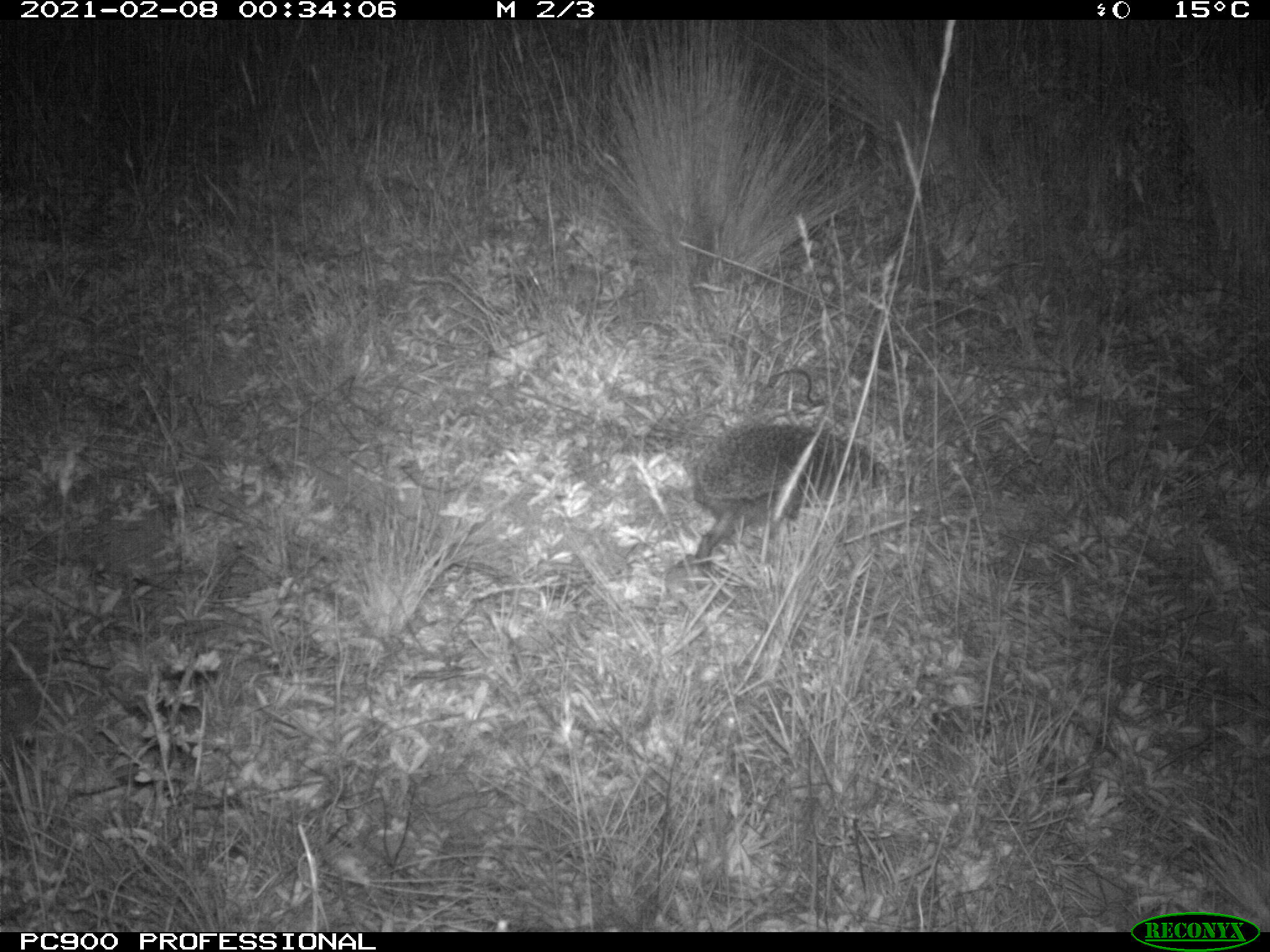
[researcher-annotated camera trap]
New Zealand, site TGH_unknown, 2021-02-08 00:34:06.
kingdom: Animalia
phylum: Chordata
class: Mammalia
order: Eulipotyphla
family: Erinaceidae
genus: Erinaceus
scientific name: Erinaceus europaeus europaeus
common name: european hedgehog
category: hedgehog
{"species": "hedgehog (european hedgehog) (Erinaceus europaeus europaeus)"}